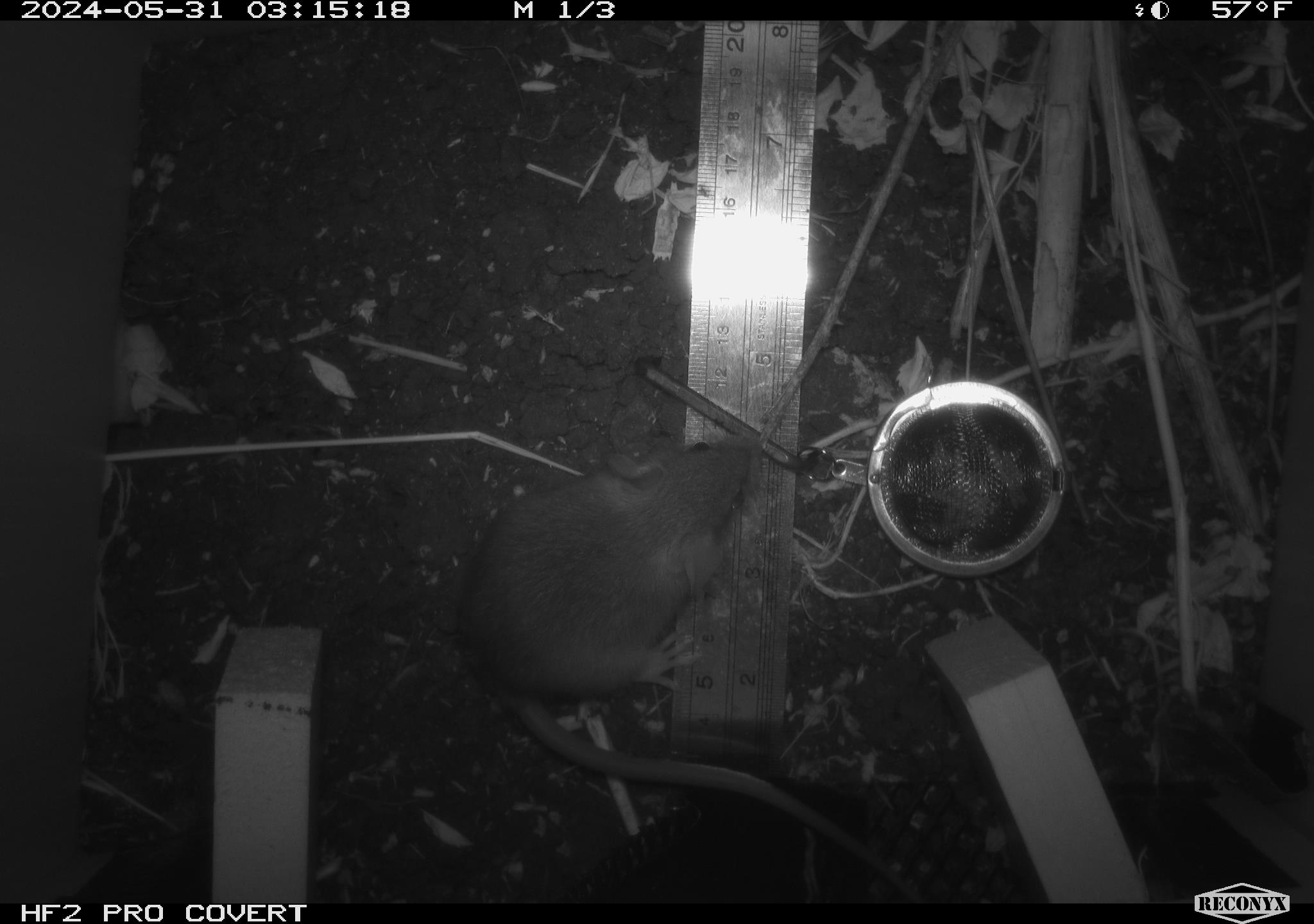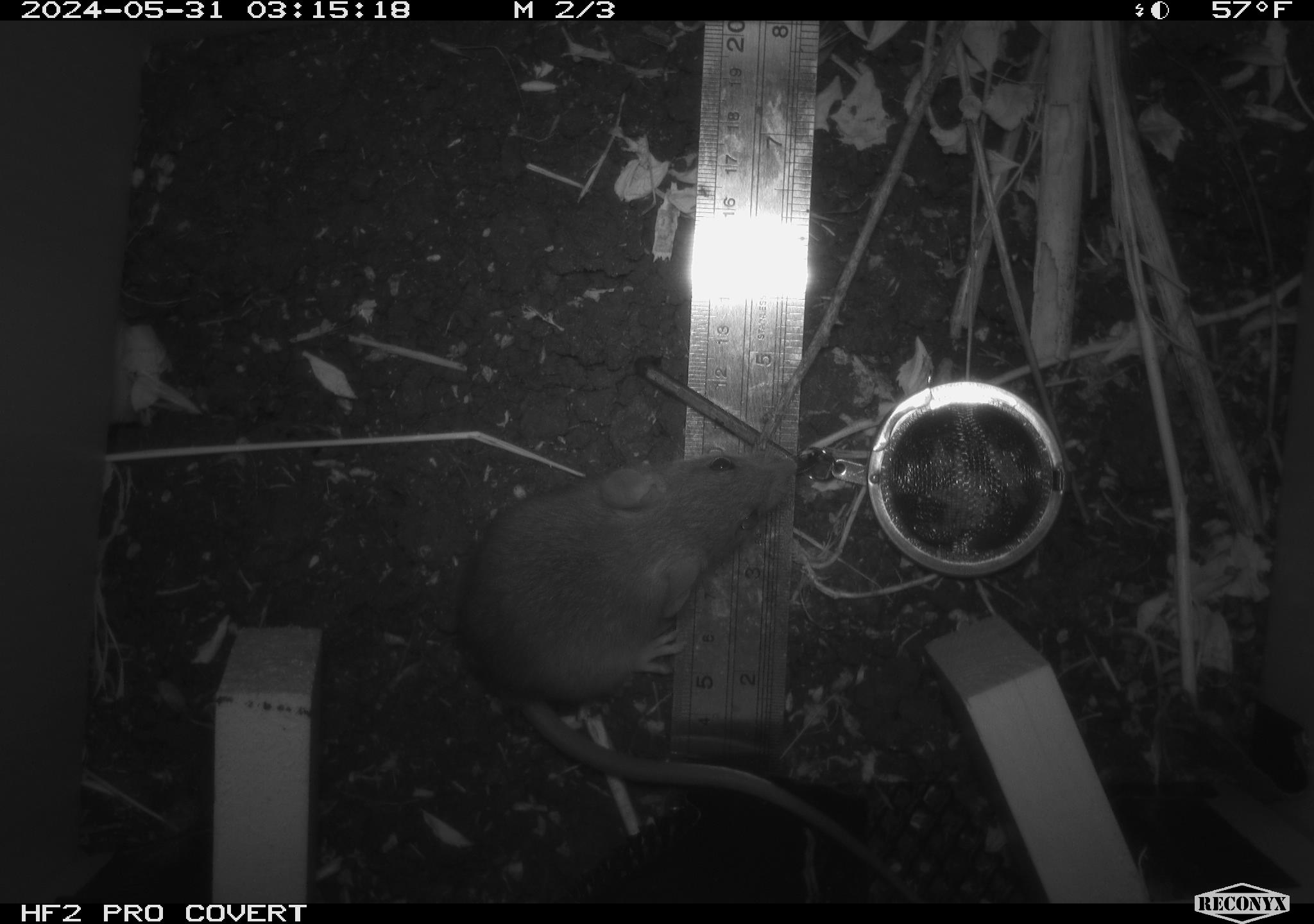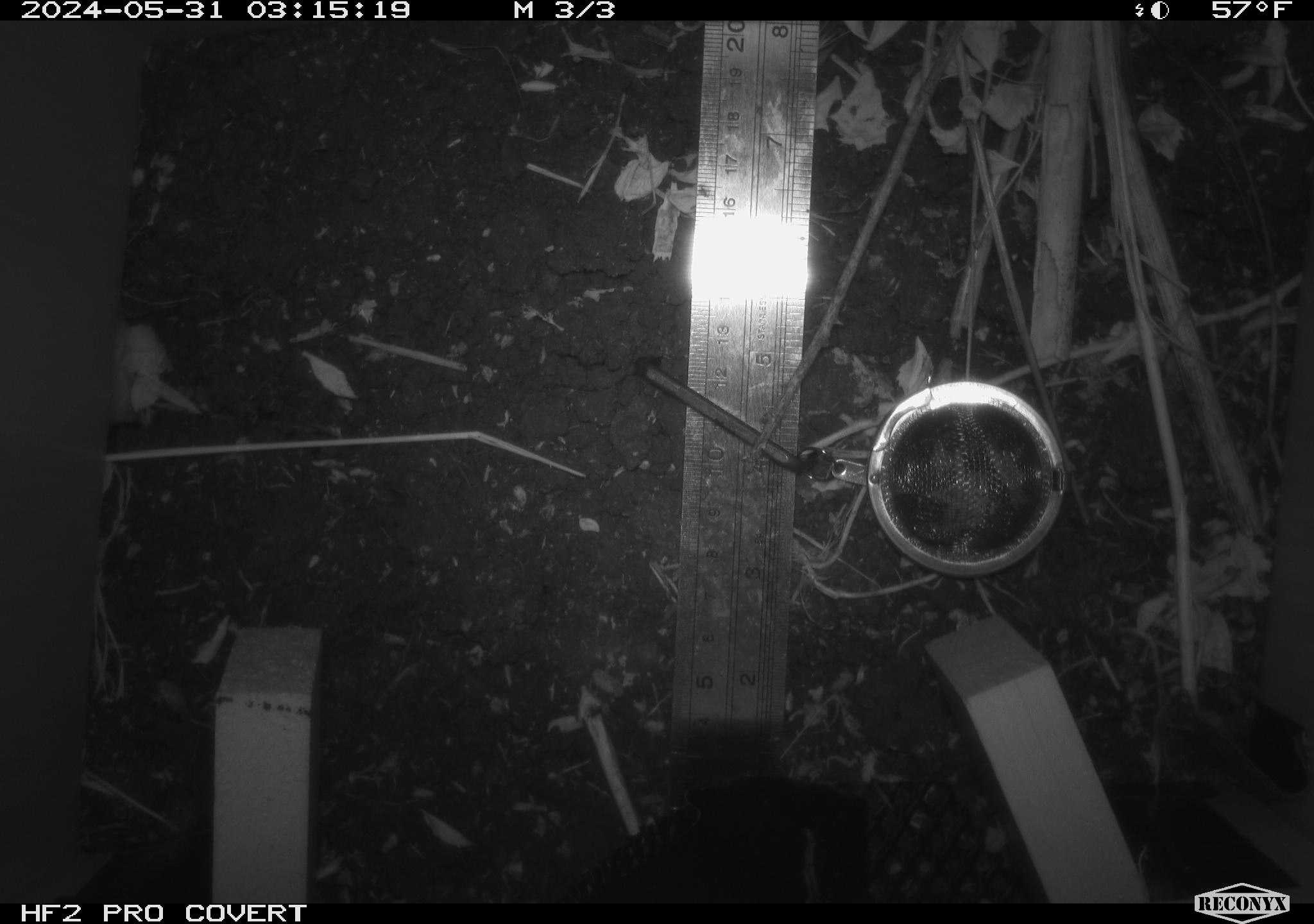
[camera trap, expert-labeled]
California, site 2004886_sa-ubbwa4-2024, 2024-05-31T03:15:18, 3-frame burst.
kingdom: Animalia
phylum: Chordata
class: Mammalia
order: Rodentia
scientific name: Rodentia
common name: woodrat or rat or mouse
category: woodrat or rat or mouse species